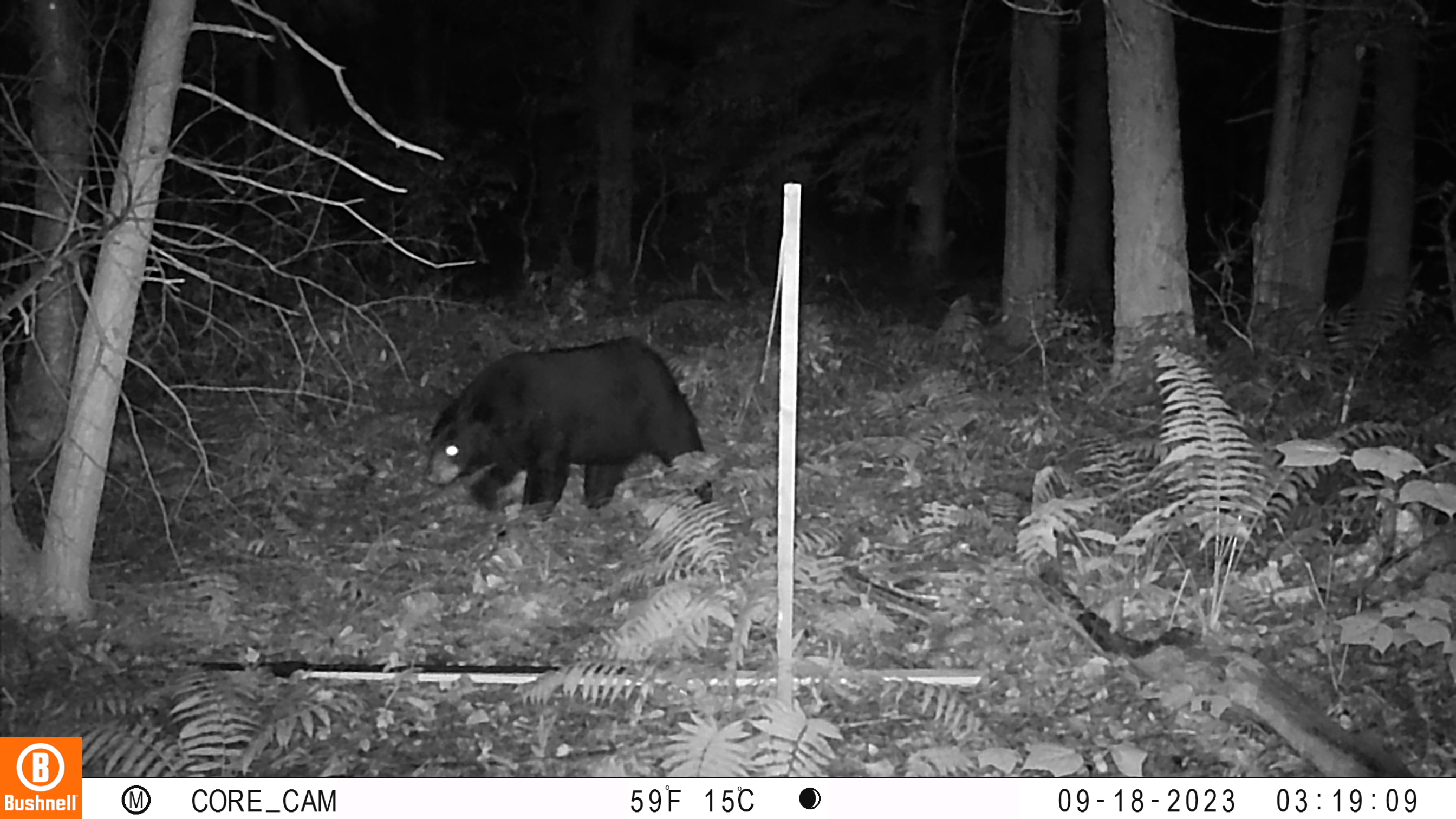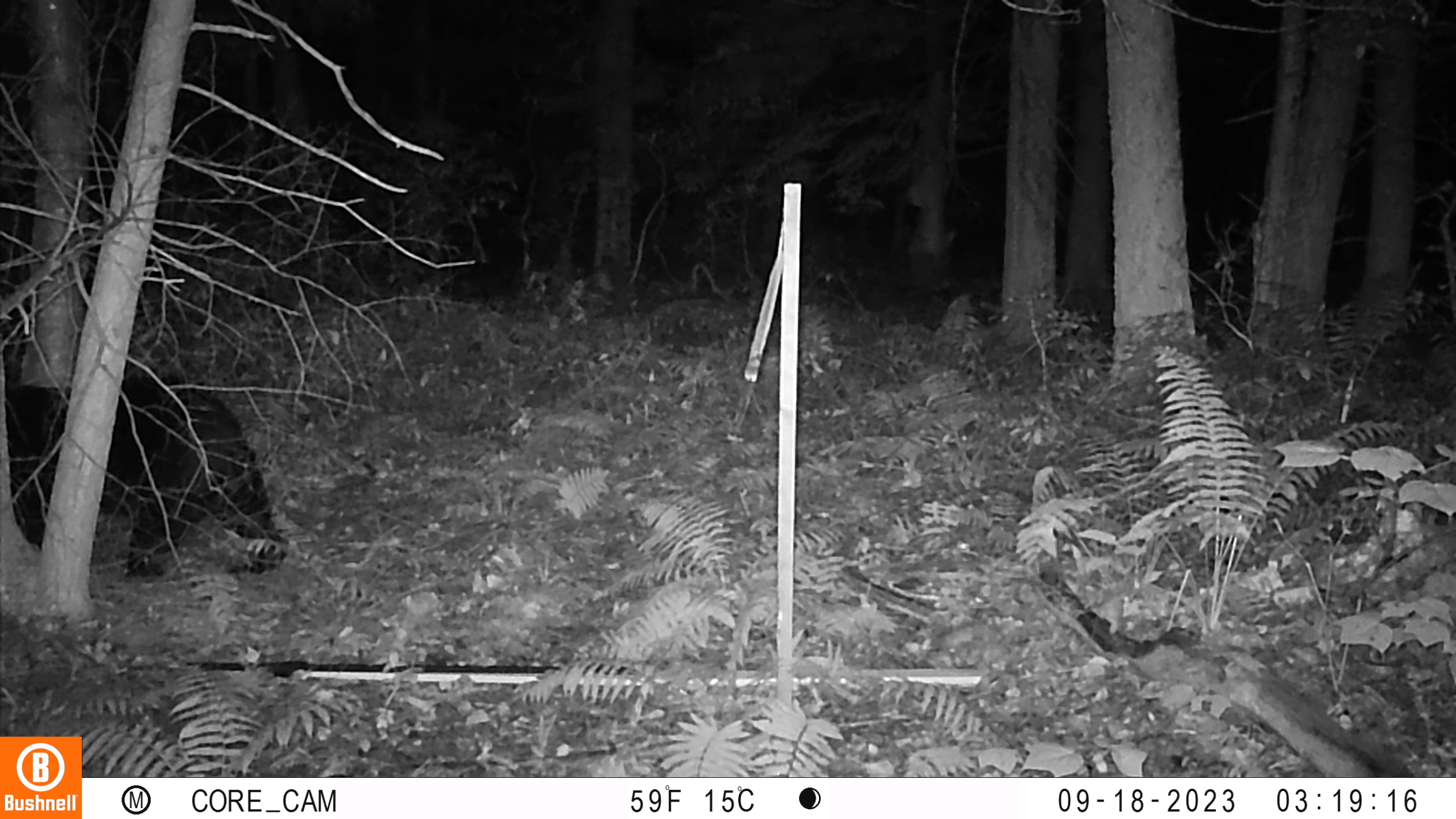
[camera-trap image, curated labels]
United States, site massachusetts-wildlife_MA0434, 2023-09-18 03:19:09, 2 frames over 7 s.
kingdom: Animalia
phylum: Chordata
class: Mammalia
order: Carnivora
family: Ursidae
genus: Ursus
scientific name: Ursus americanus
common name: black bear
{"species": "black bear (Ursus americanus)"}